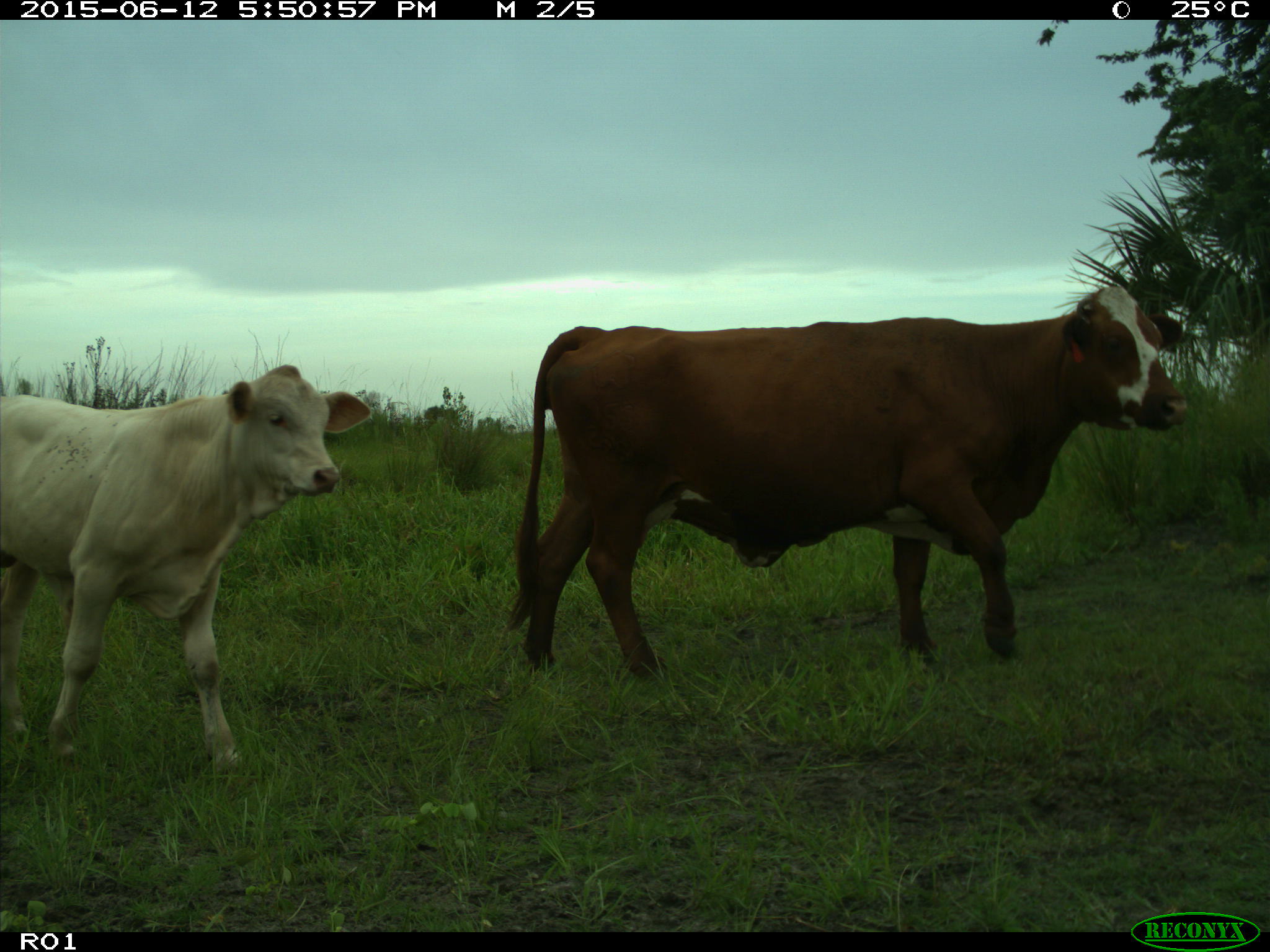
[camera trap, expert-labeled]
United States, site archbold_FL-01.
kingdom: Animalia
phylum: Chordata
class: Mammalia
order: Artiodactyla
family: Bovidae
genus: Bos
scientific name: Bos taurus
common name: domestic cow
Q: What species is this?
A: Bos taurus (domestic cow).